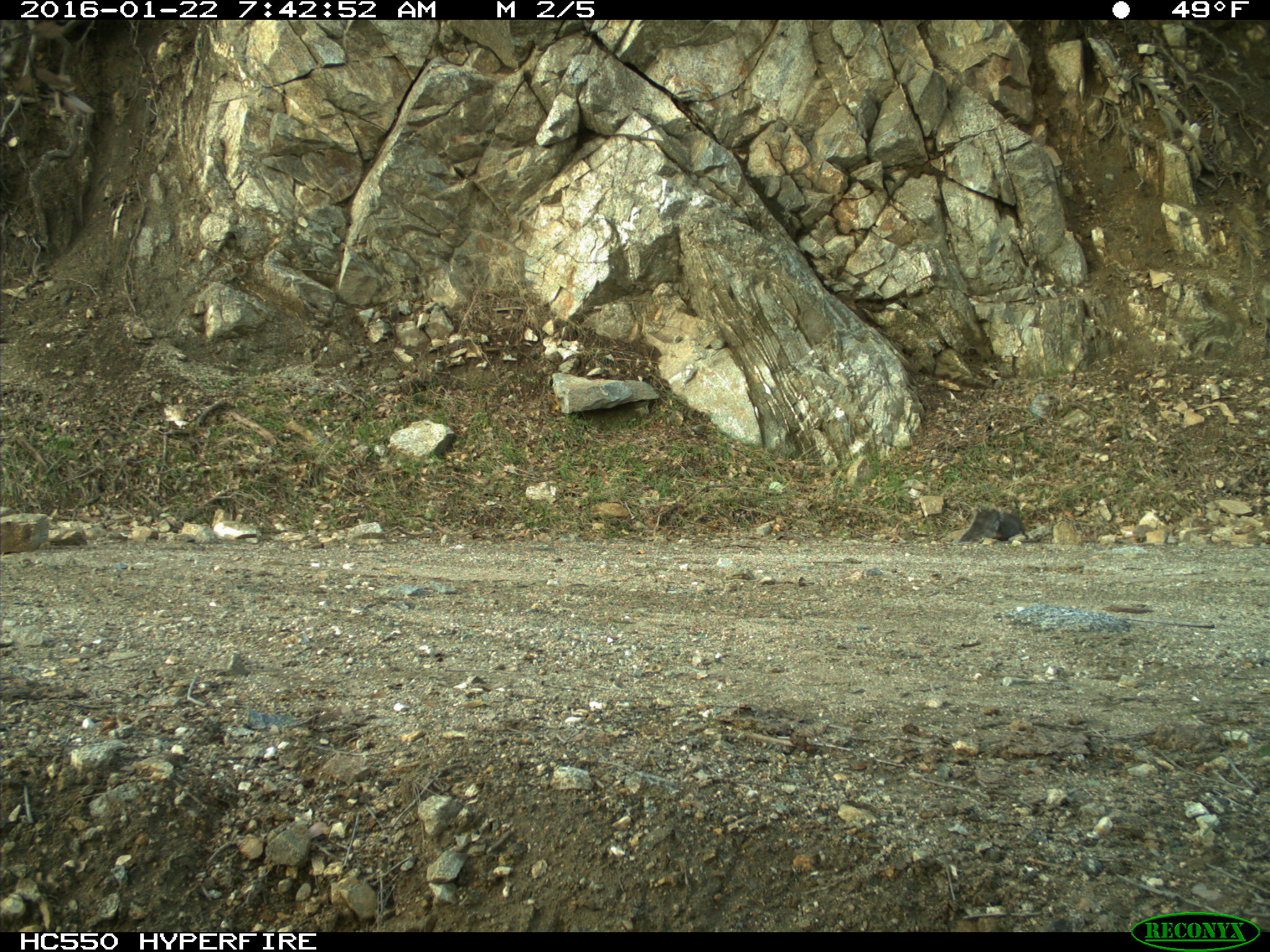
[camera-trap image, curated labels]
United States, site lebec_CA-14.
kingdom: Animalia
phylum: Chordata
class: Mammalia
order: Rodentia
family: Sciuridae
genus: Sciurus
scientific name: Sciurus carolinensis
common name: eastern gray squirrel